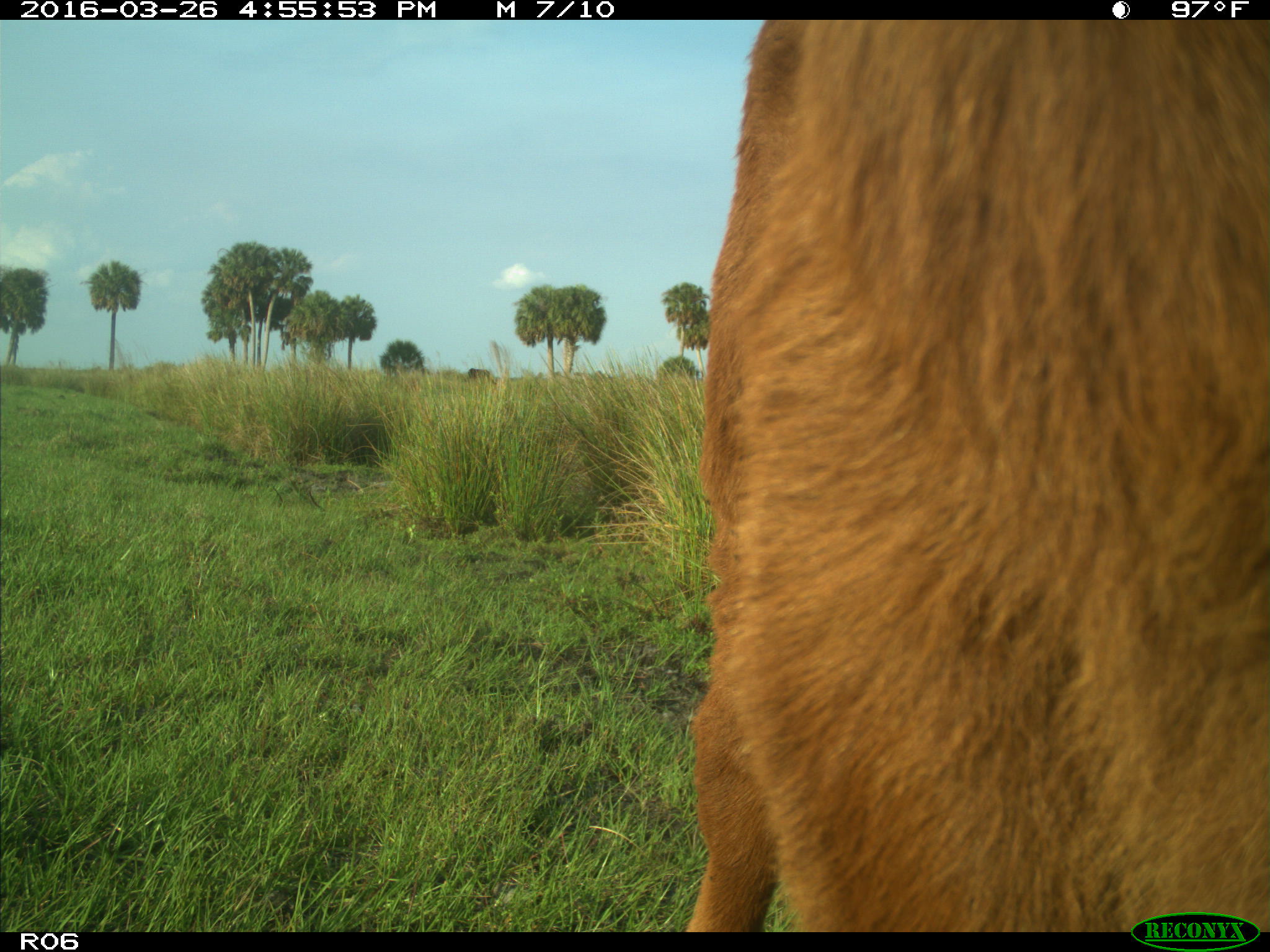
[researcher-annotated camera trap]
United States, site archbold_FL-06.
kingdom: Animalia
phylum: Chordata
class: Mammalia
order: Artiodactyla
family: Bovidae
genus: Bos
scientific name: Bos taurus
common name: domestic cow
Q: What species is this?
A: Bos taurus (domestic cow).